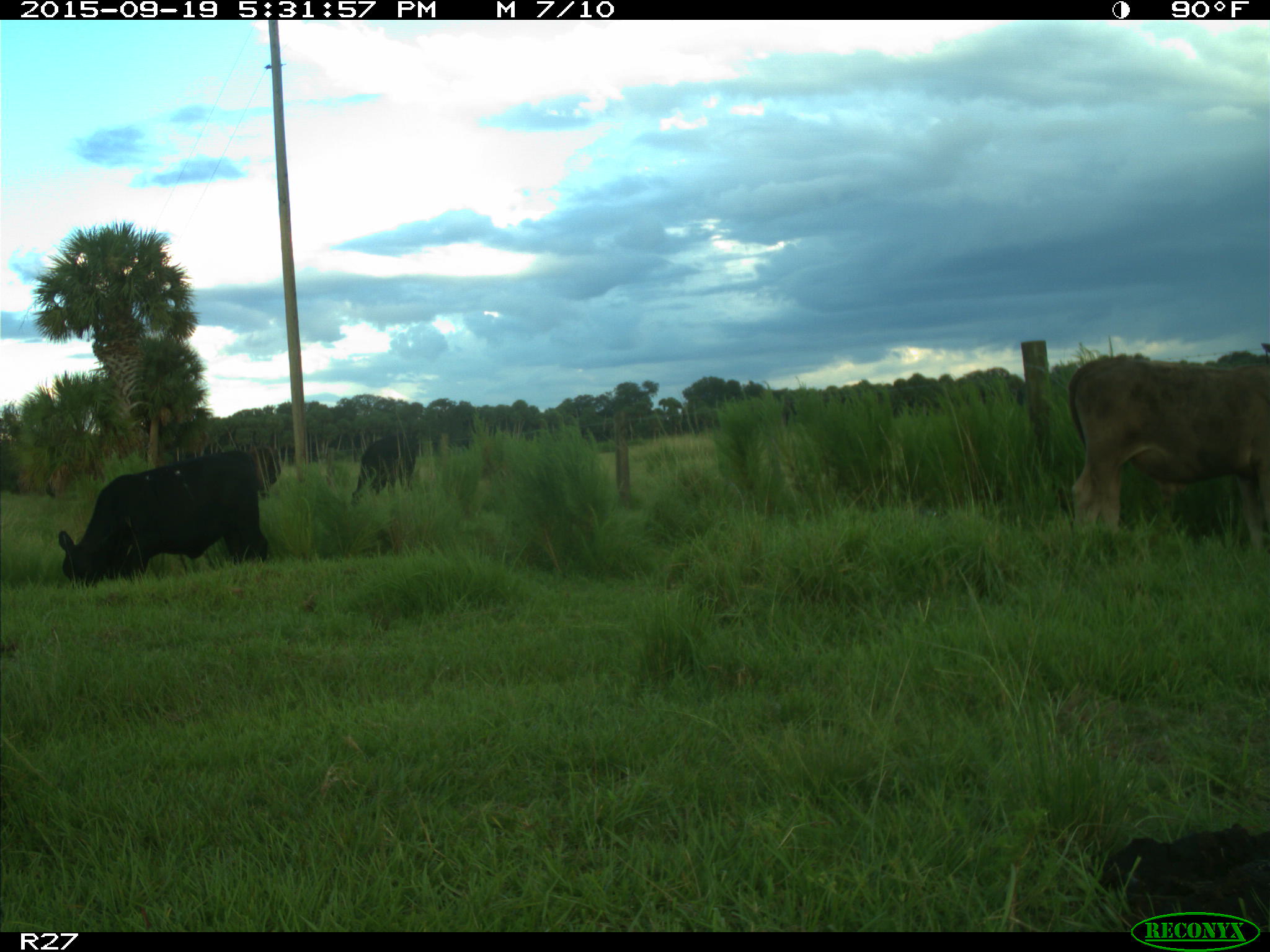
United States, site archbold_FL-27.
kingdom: Animalia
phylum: Chordata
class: Mammalia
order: Artiodactyla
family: Bovidae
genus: Bos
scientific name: Bos taurus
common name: domestic cow